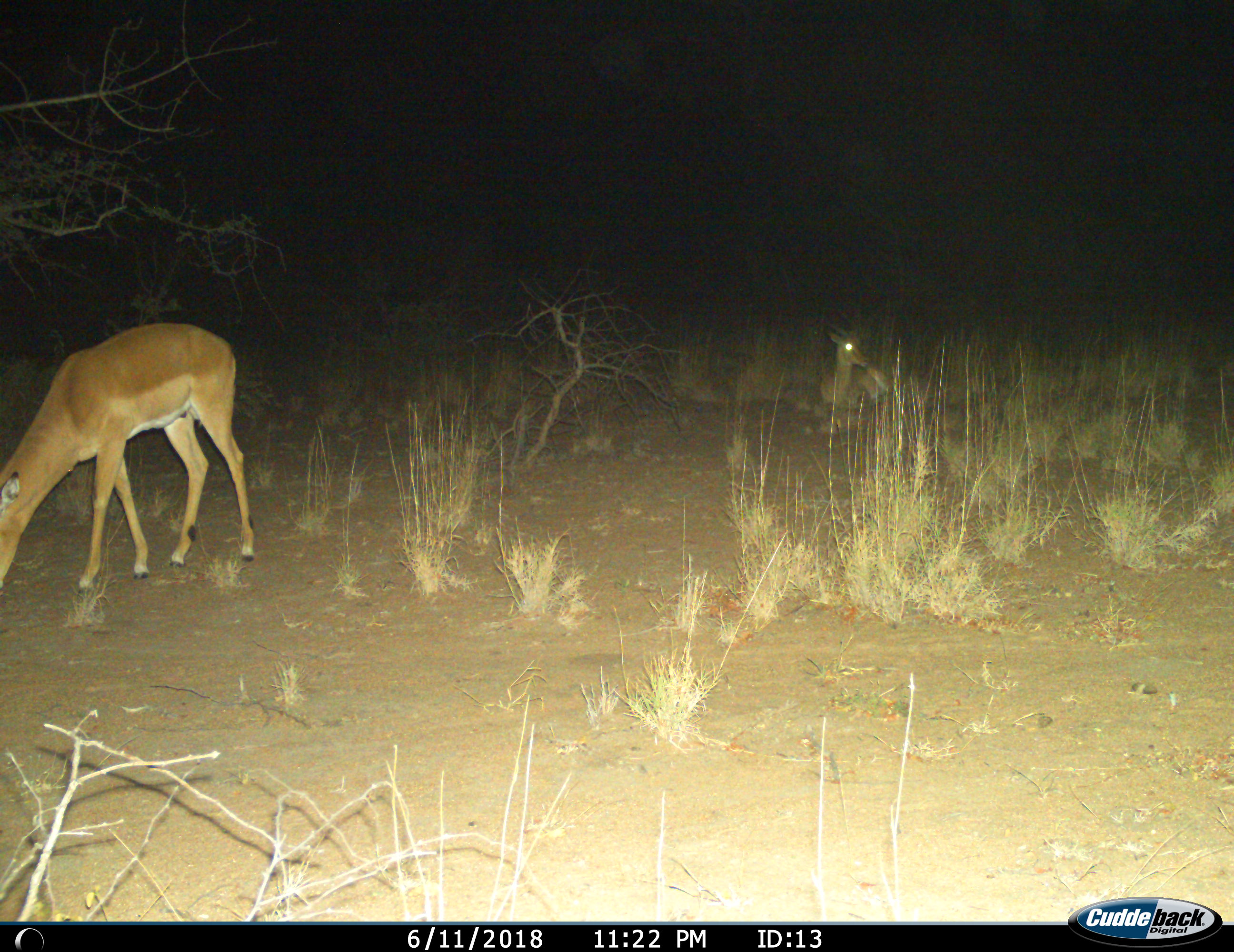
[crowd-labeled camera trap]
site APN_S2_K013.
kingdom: Animalia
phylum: Chordata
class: Mammalia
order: Artiodactyla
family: Bovidae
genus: Aepyceros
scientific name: Aepyceros melampus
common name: impala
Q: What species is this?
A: Impala (Aepyceros melampus).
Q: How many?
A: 2.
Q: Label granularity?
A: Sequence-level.